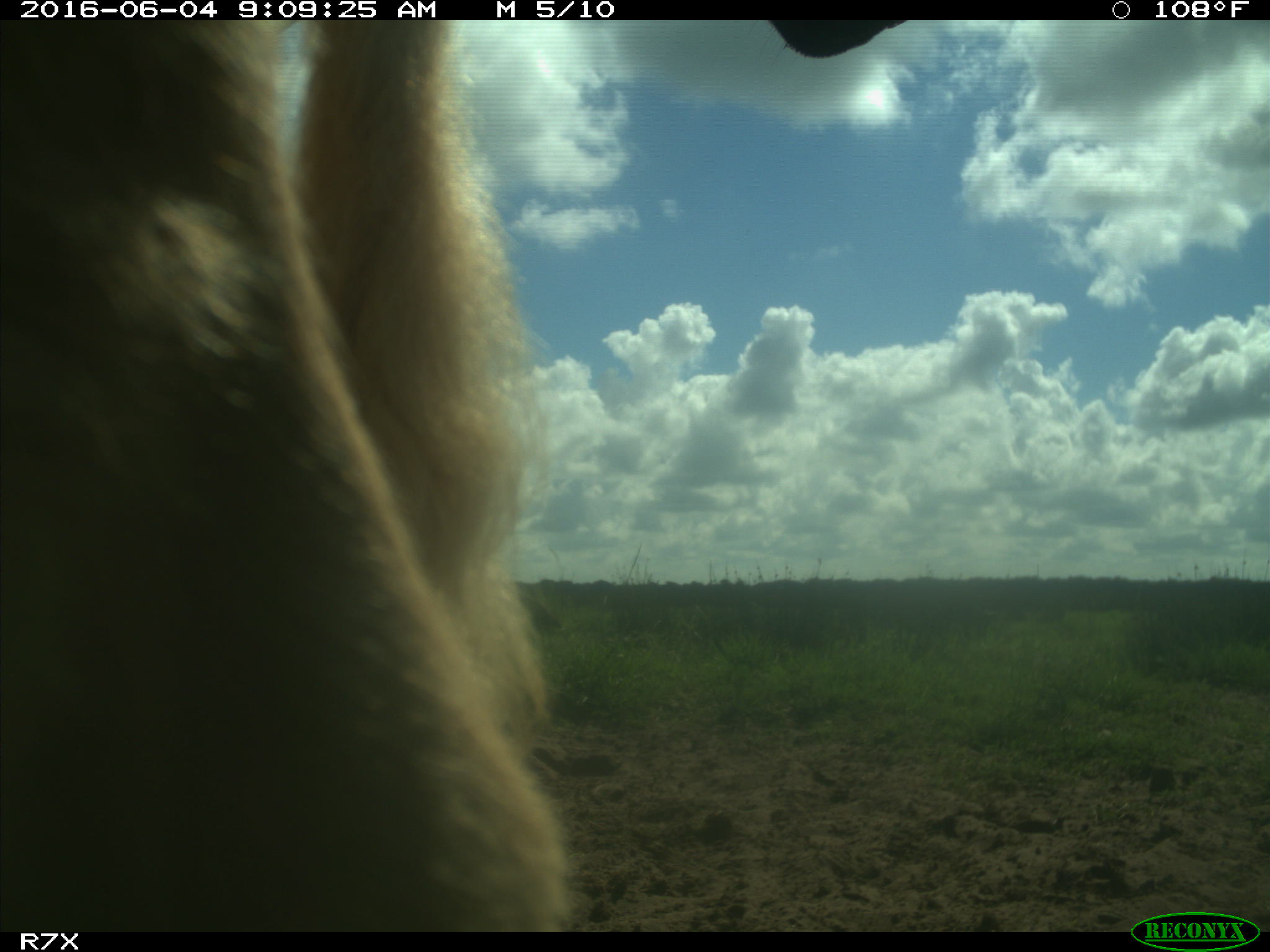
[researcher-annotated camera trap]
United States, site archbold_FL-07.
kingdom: Animalia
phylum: Chordata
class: Mammalia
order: Artiodactyla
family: Bovidae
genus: Bos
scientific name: Bos taurus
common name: domestic cow